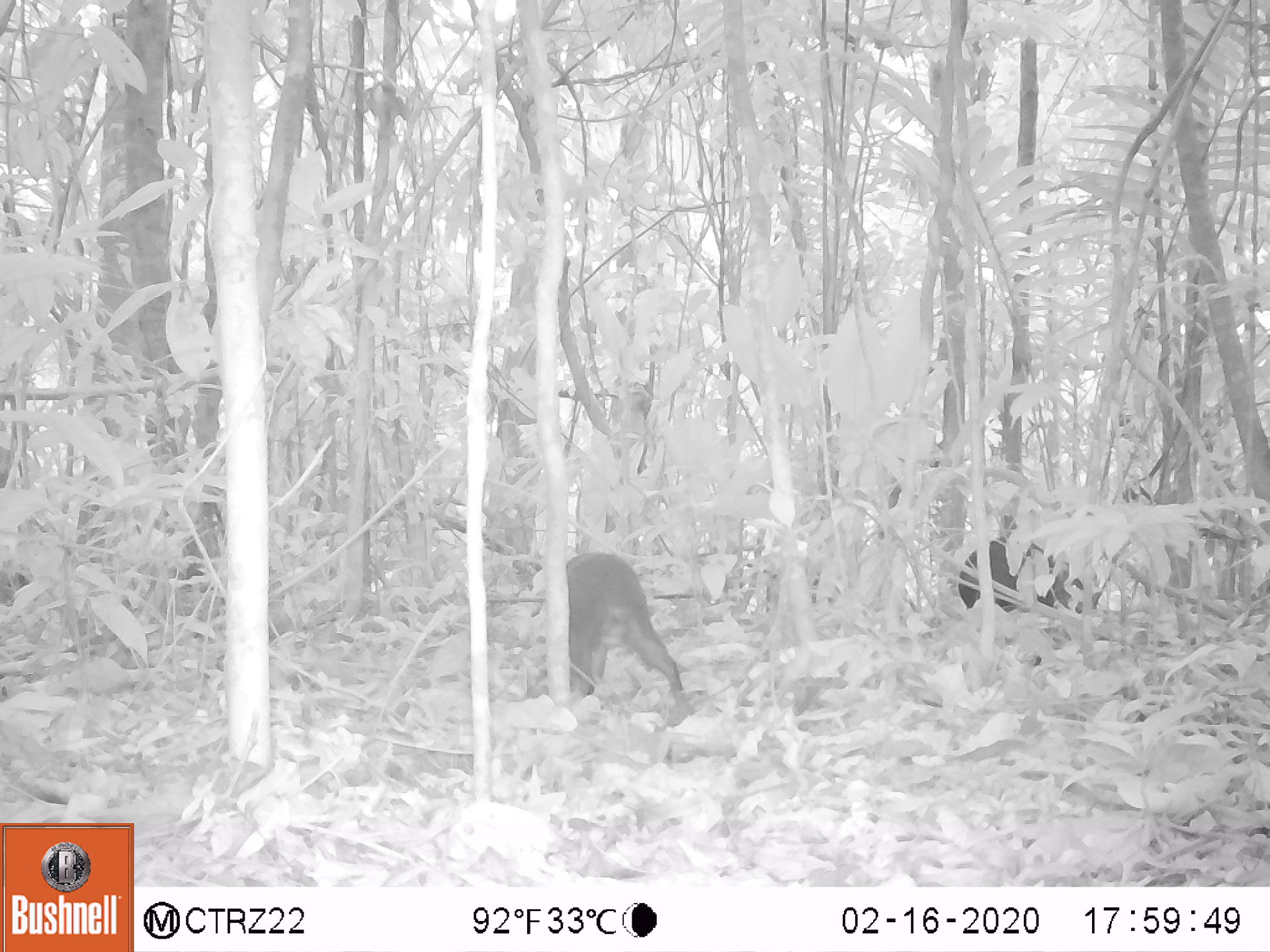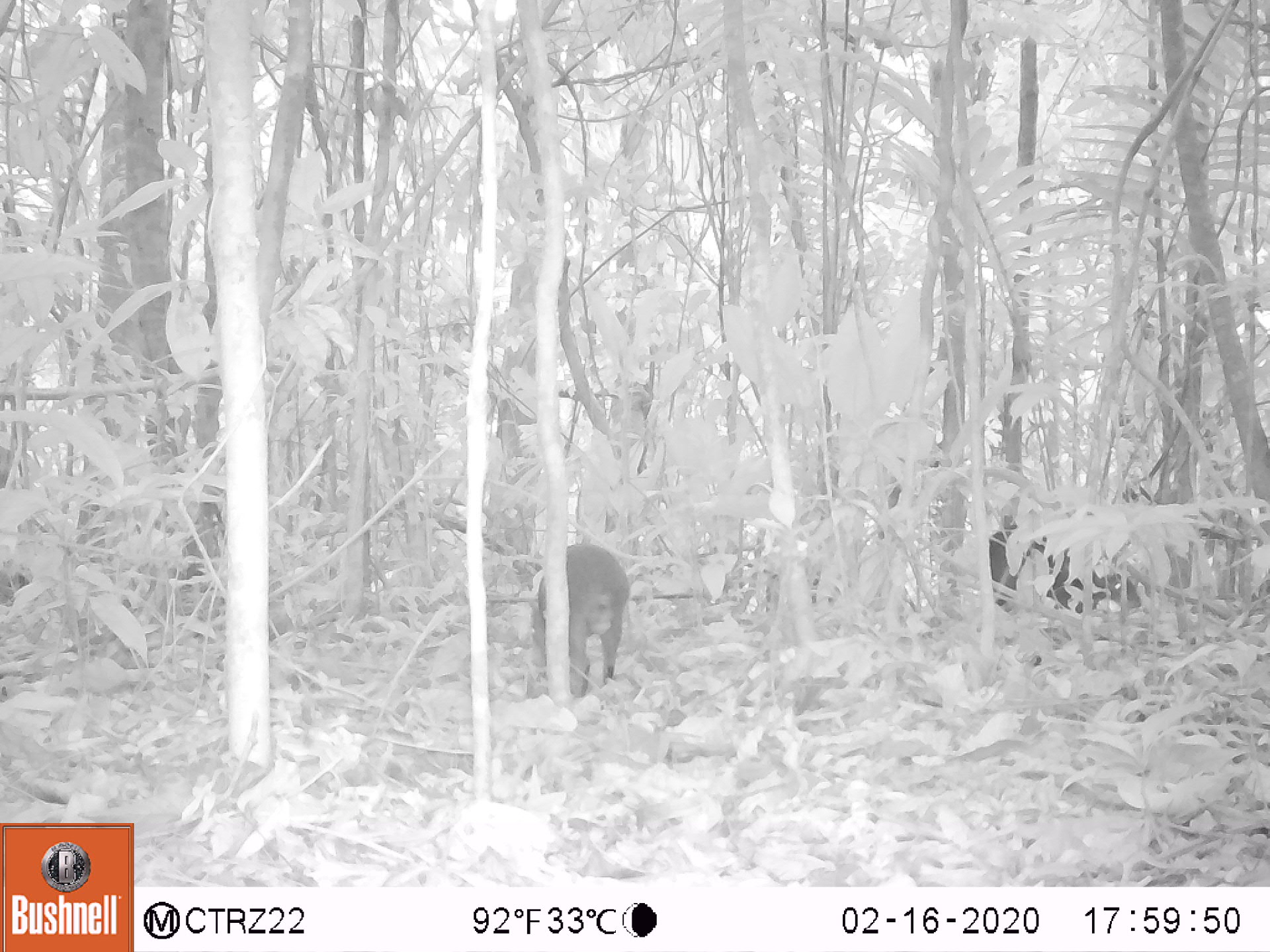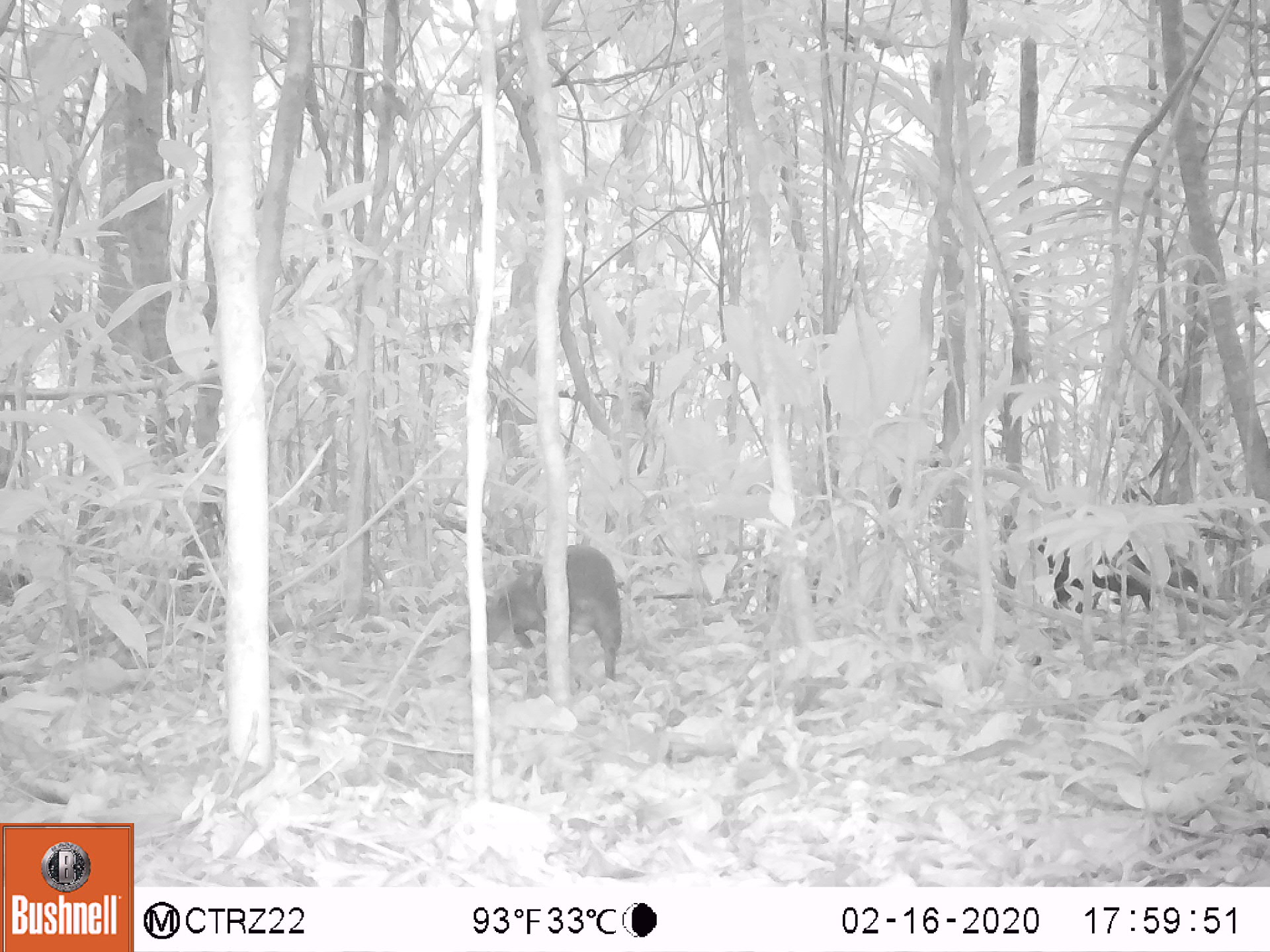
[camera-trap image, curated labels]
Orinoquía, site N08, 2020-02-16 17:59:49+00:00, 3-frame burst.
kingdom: Animalia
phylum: Chordata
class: Mammalia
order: Rodentia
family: Dasyproctidae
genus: Dasyprocta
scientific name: Dasyprocta fuliginosa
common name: black agouti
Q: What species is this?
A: Black agouti (Dasyprocta fuliginosa).